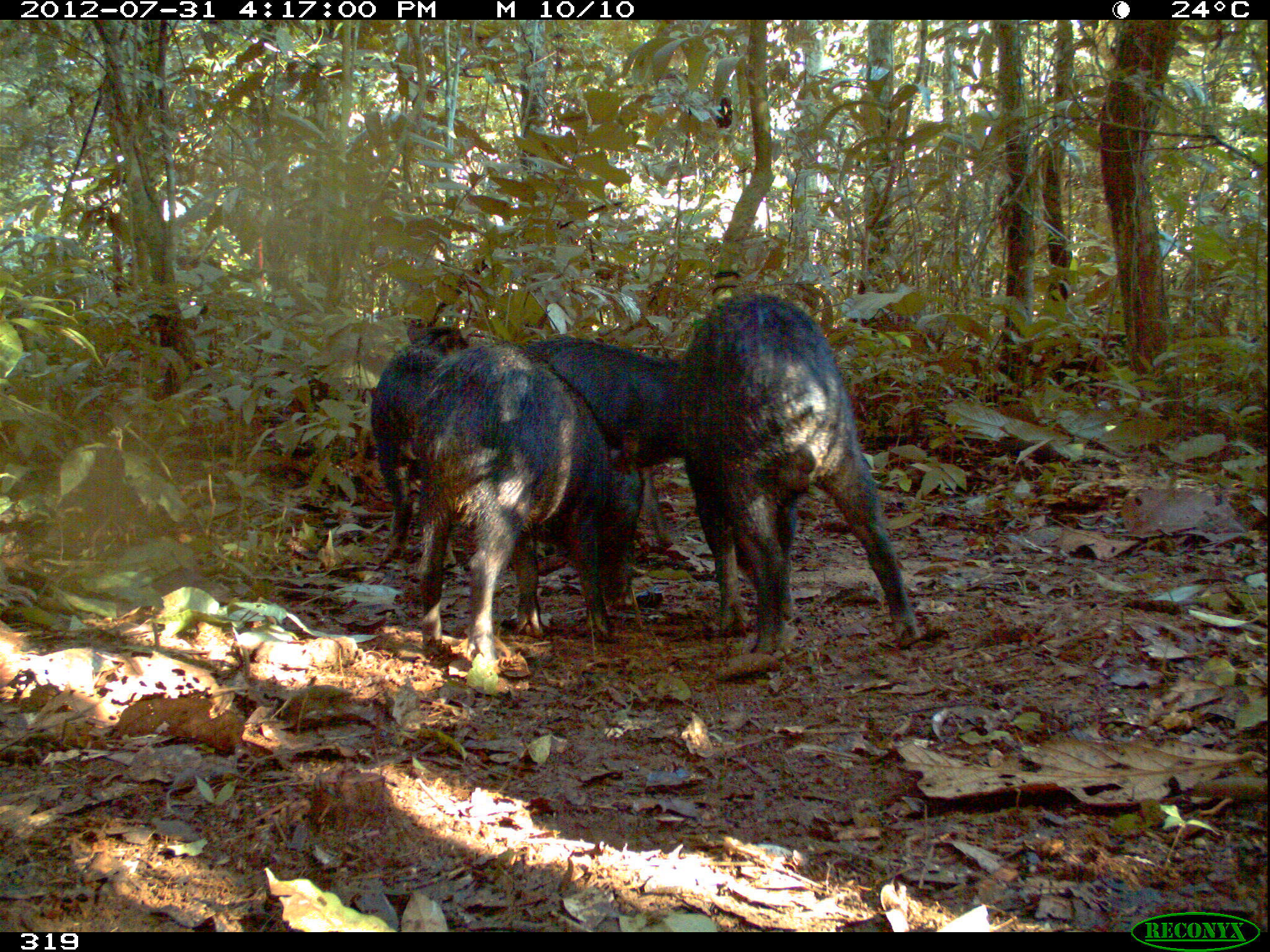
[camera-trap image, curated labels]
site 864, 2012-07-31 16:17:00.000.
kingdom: Animalia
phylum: Chordata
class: Mammalia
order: Artiodactyla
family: Tayassuidae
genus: Tayassu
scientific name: Tayassu pecari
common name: white-lipped peccary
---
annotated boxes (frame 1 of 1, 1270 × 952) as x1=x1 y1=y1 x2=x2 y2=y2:
tayassu pecari: x1=676 y1=295 x2=922 y2=652; x1=414 y1=341 x2=641 y2=679; x1=523 y1=338 x2=681 y2=546; x1=368 y1=327 x2=470 y2=562